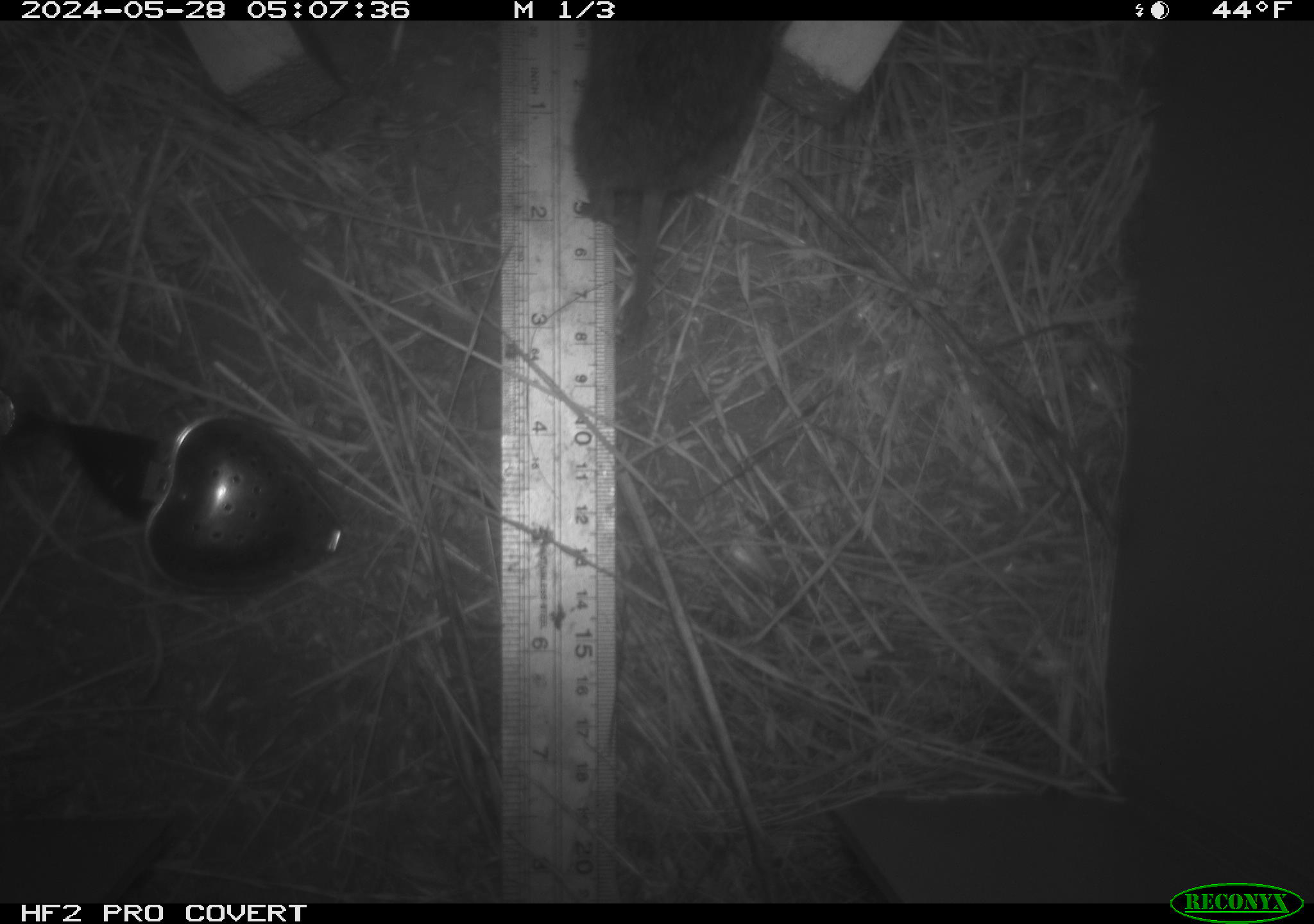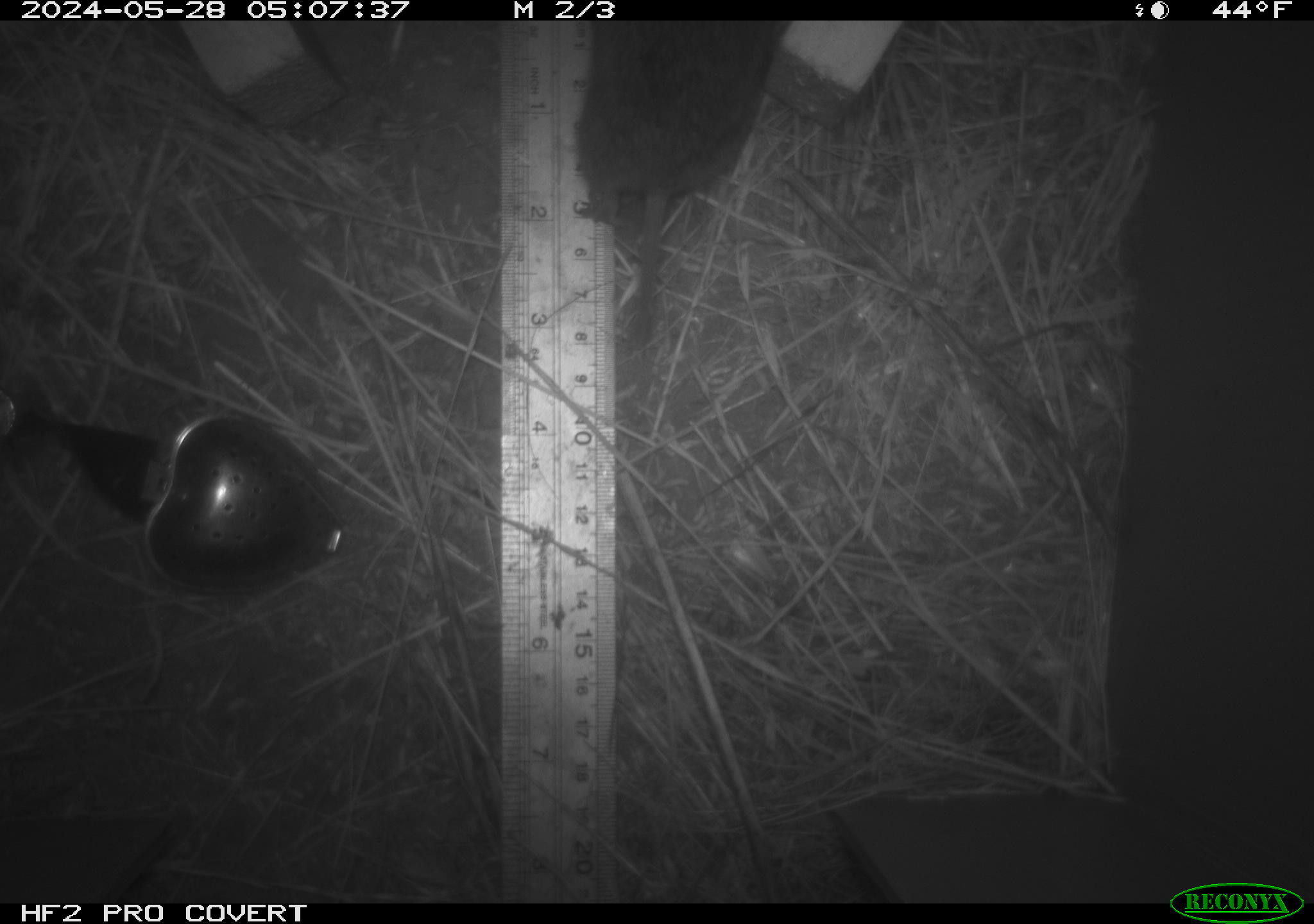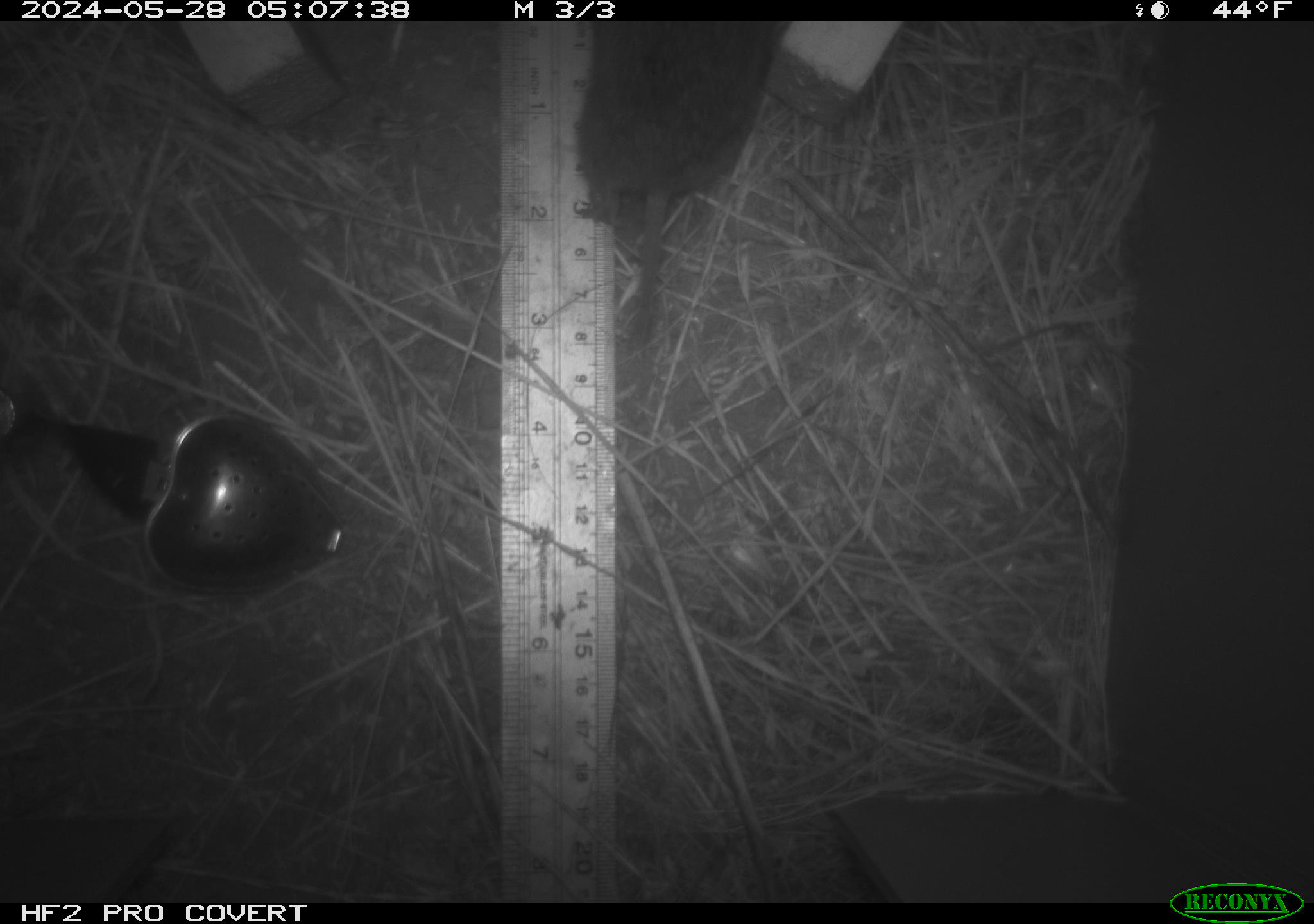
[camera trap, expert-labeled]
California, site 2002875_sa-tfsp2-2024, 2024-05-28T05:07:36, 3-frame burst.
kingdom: Animalia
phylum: Chordata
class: Mammalia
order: Rodentia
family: Cricetidae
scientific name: Arvicolinae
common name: voles, lemmings, and muskrats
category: arvicolinae subfamily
Arvicolinae subfamily (voles, lemmings, and muskrats) (Arvicolinae).